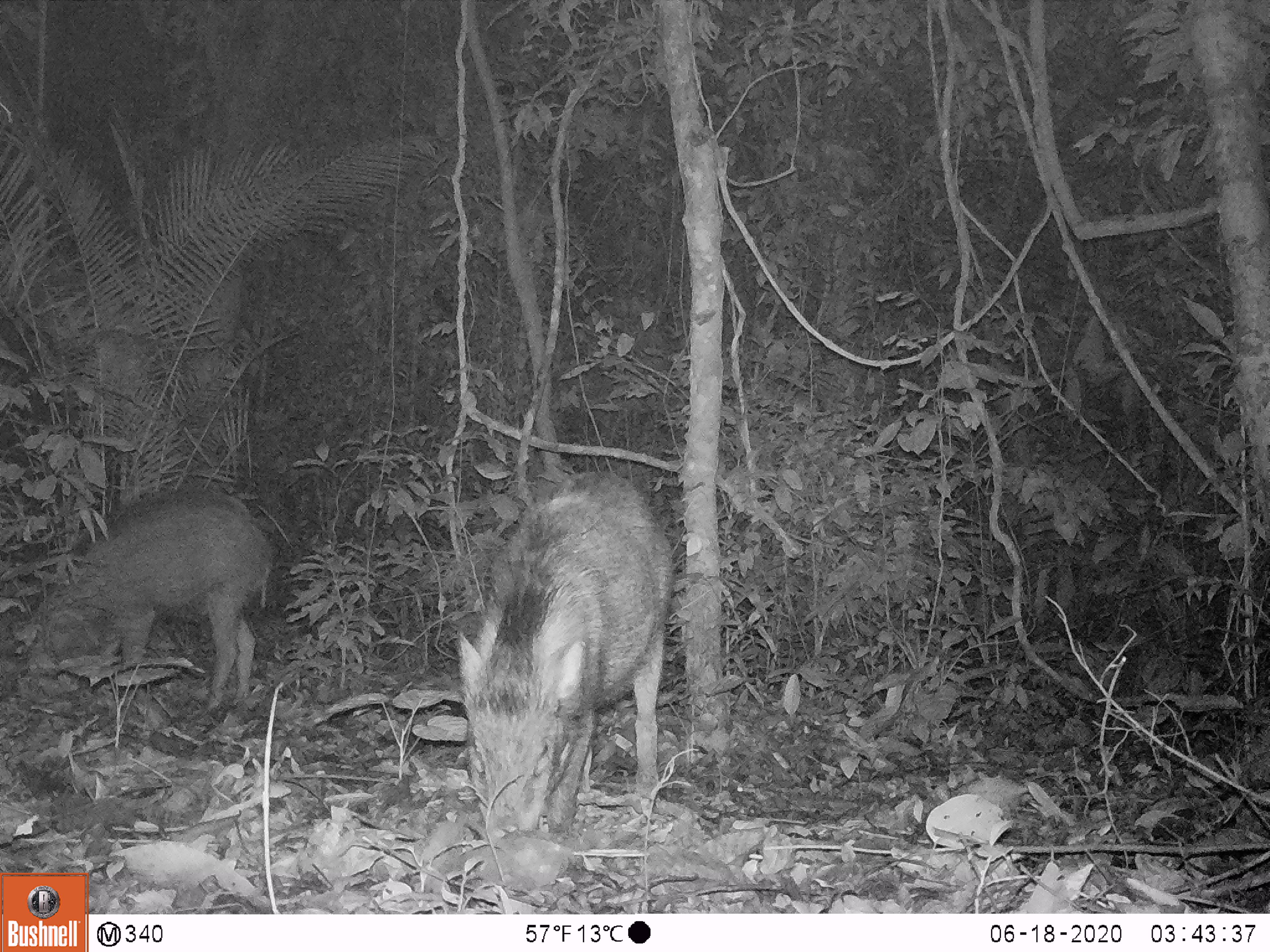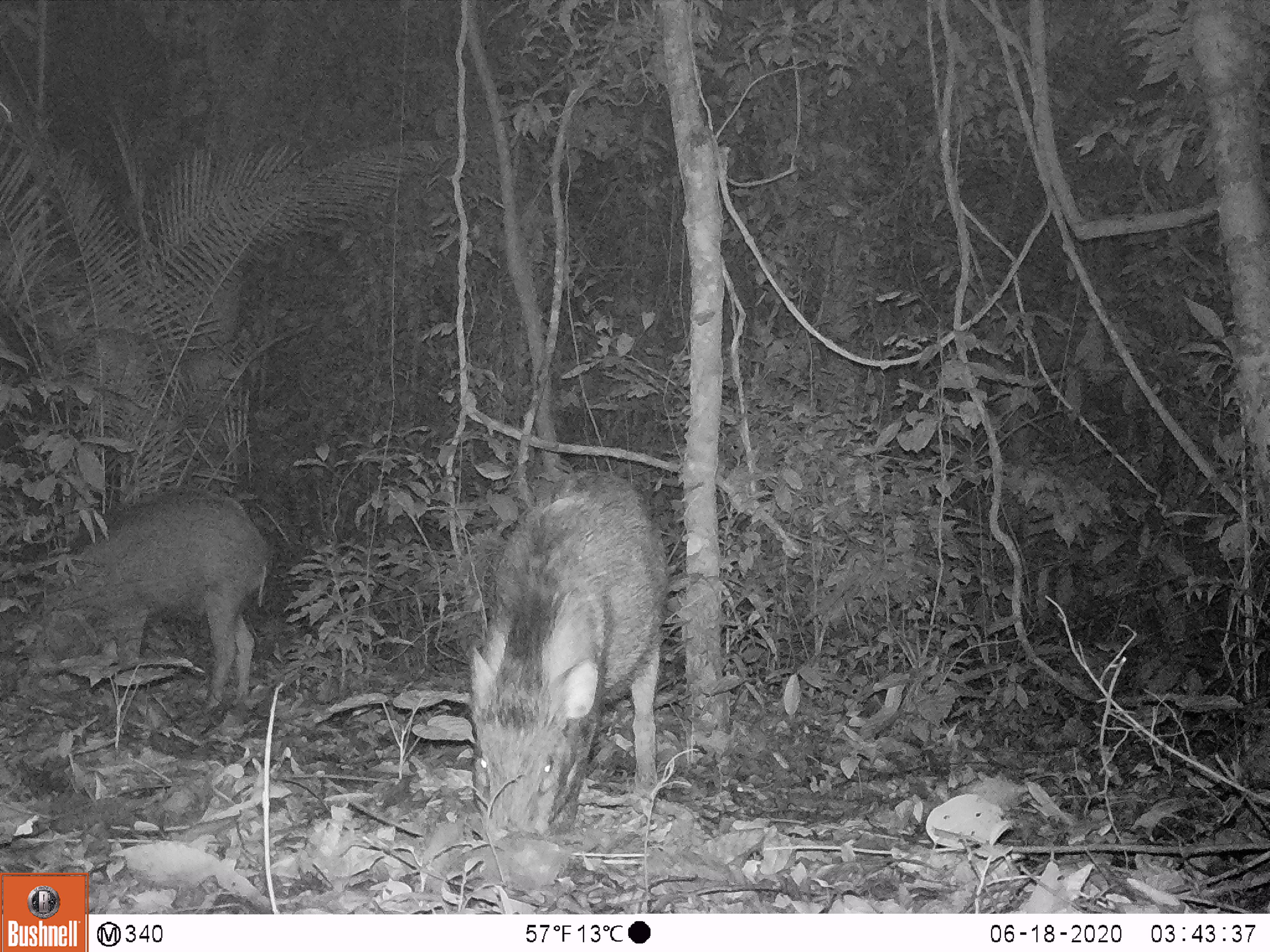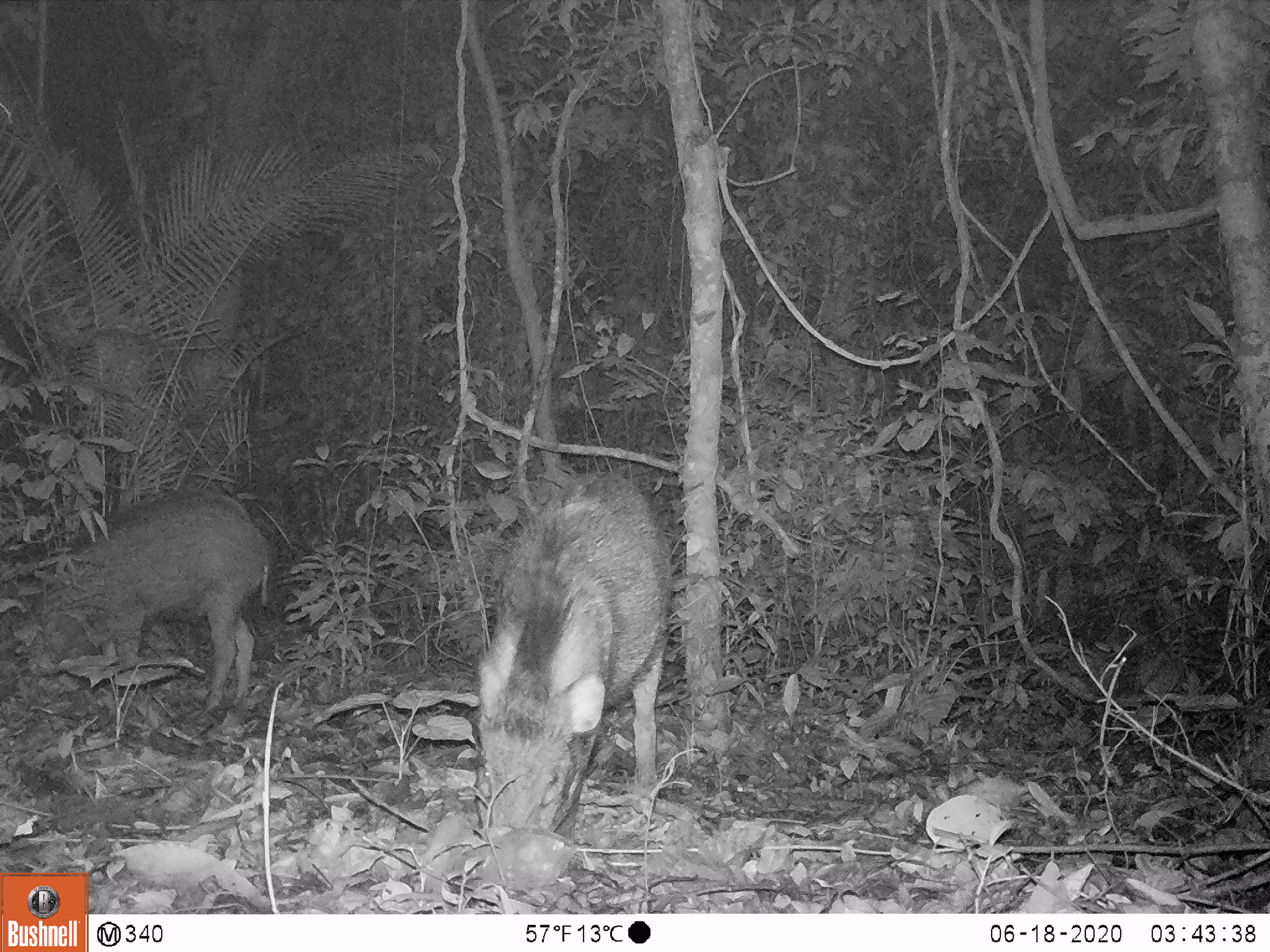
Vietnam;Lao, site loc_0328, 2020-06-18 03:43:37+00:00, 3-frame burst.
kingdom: Animalia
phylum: Chordata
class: Mammalia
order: Artiodactyla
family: Suidae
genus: Sus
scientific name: Sus scrofa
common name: eurasian wild pig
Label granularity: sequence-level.